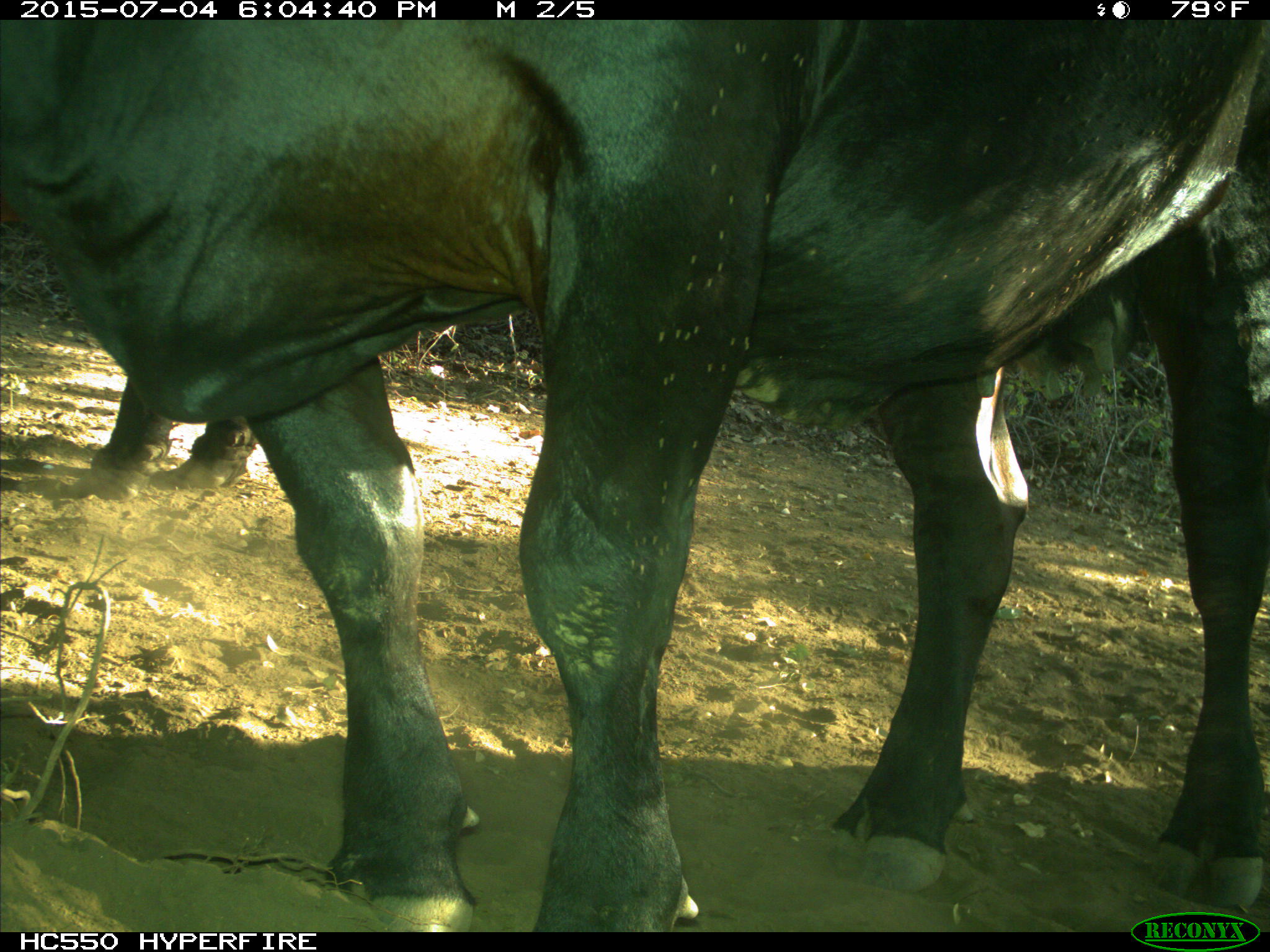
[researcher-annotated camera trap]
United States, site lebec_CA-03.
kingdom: Animalia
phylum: Chordata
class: Mammalia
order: Artiodactyla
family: Bovidae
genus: Bos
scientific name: Bos taurus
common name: domestic cow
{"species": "Bos taurus (domestic cow)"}